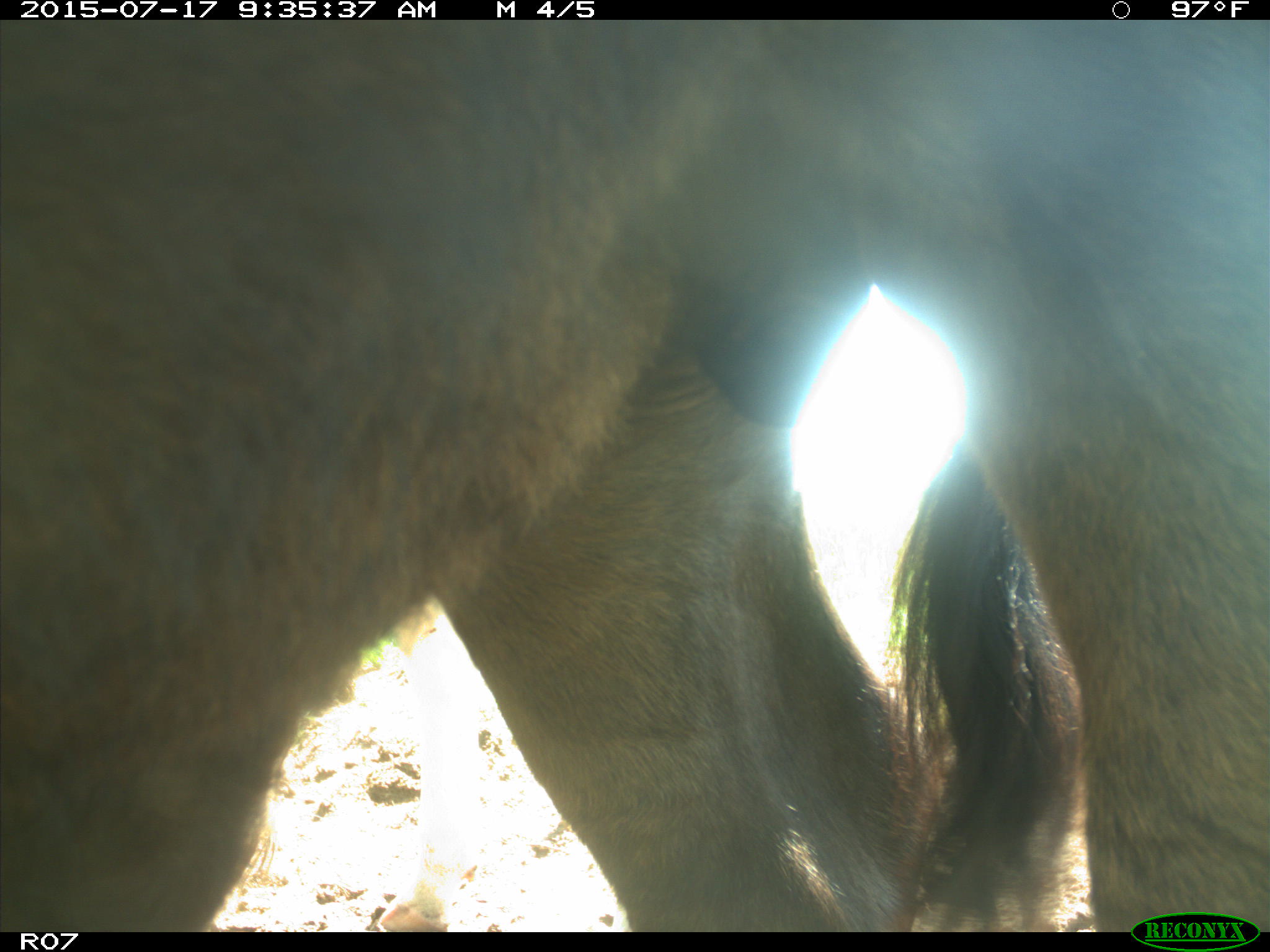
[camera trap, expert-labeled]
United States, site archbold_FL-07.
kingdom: Animalia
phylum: Chordata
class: Mammalia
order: Artiodactyla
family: Bovidae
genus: Bos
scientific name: Bos taurus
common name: domestic cow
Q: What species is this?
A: Bos taurus (domestic cow).